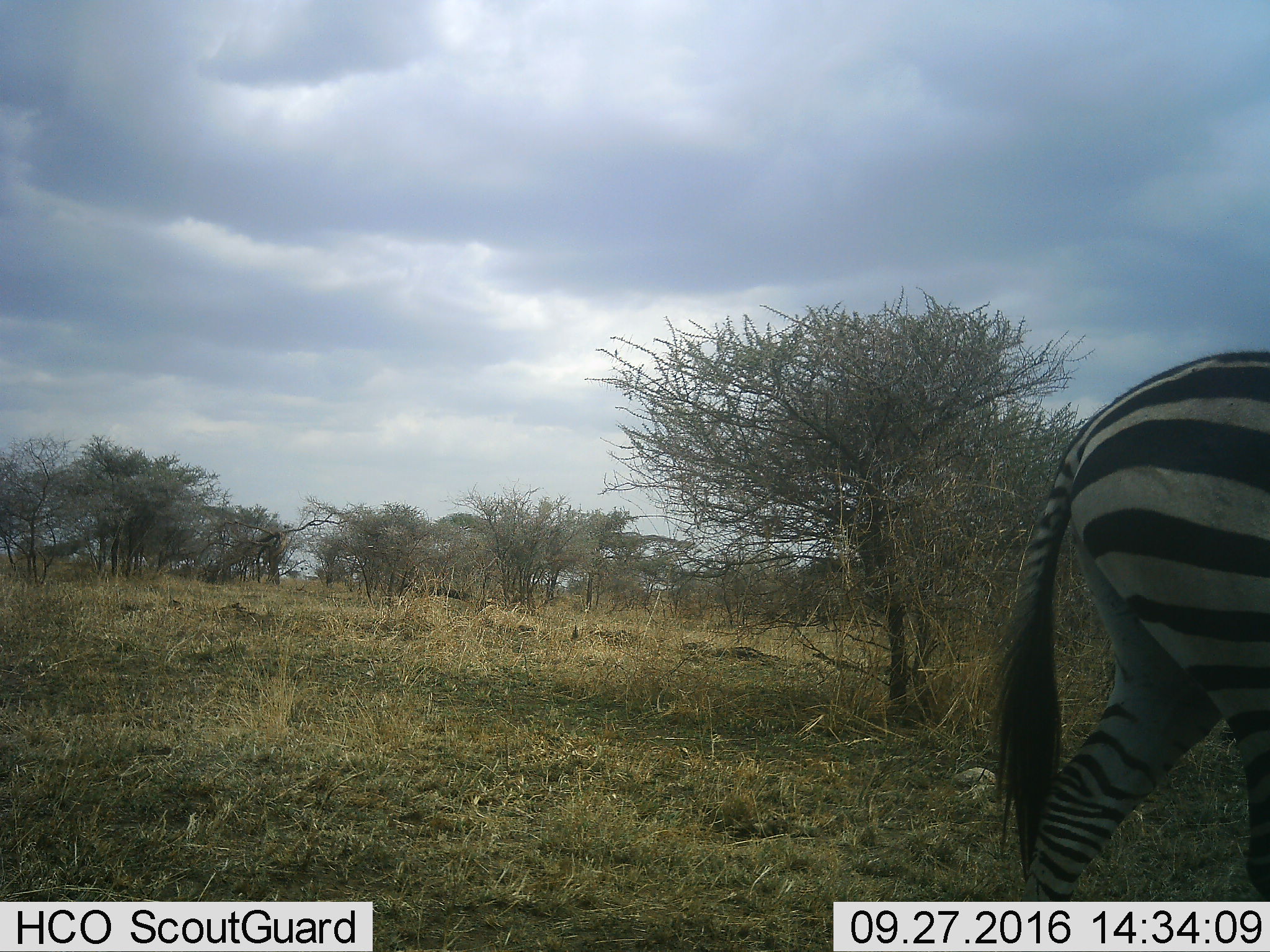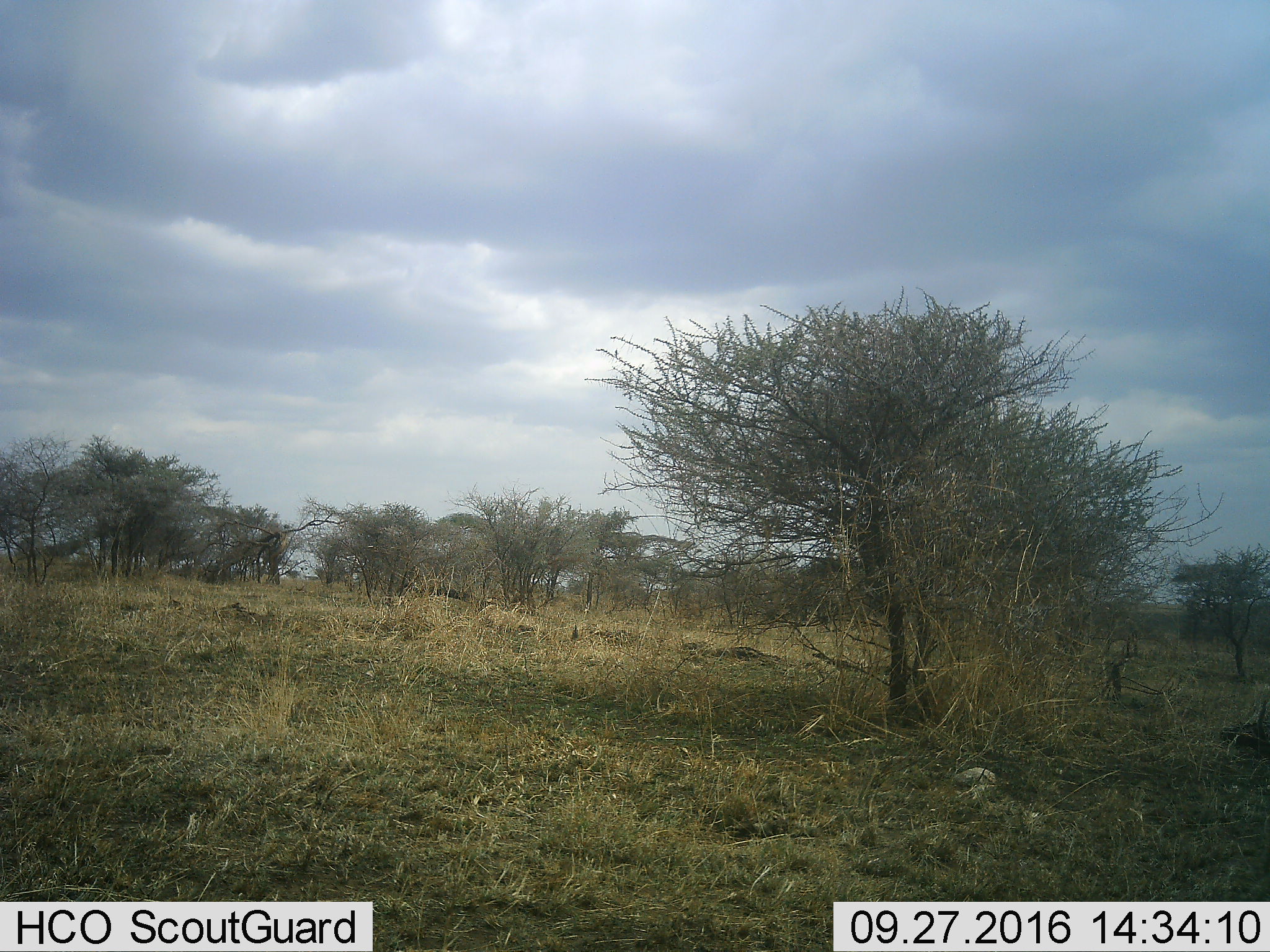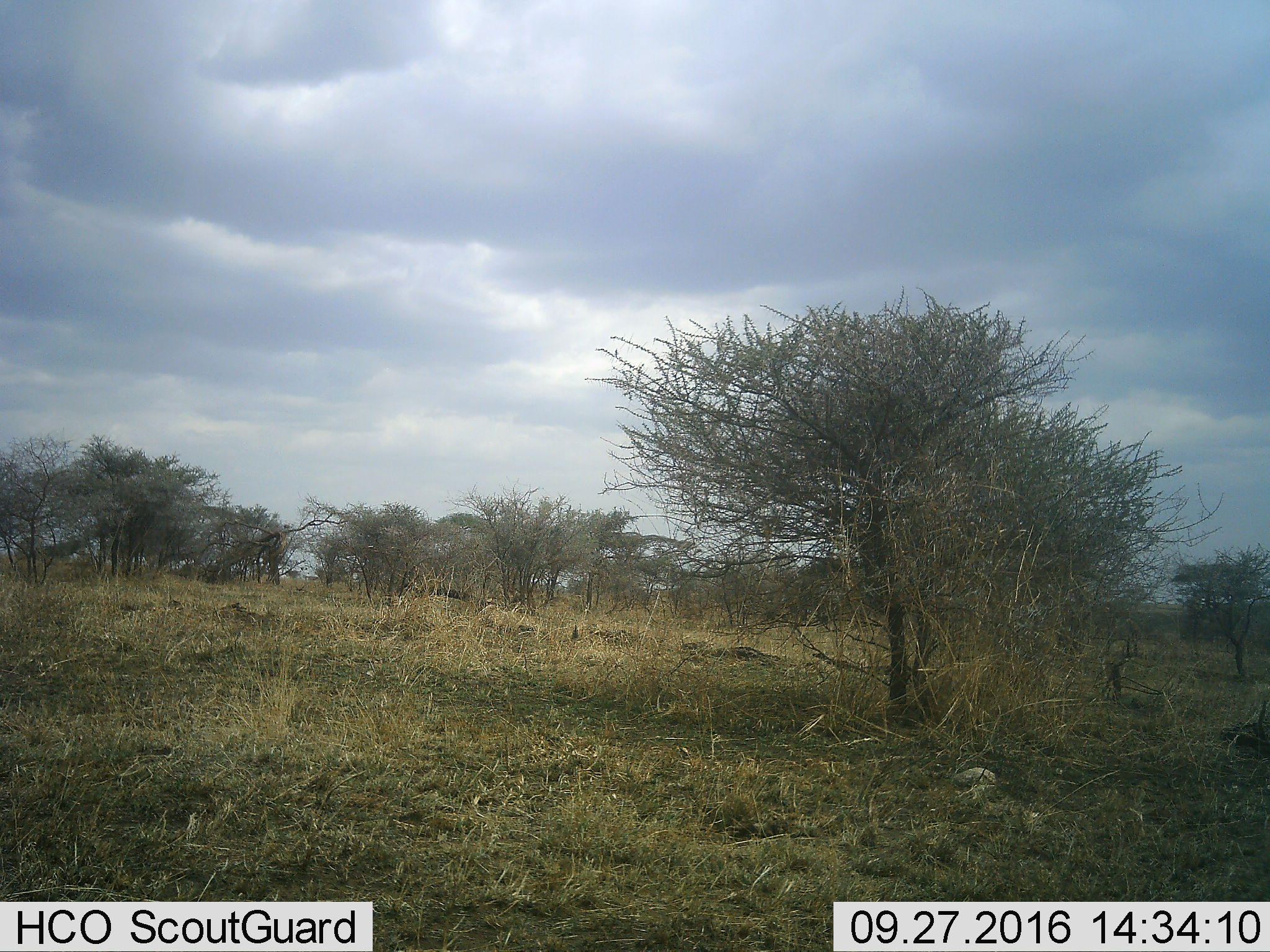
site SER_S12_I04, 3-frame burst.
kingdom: Animalia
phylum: Chordata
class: Mammalia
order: Perissodactyla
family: Equidae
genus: Equus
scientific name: Equus quagga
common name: plains zebra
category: zebraplains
Zebraplains (plains zebra) (Equus quagga), count 1. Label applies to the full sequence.